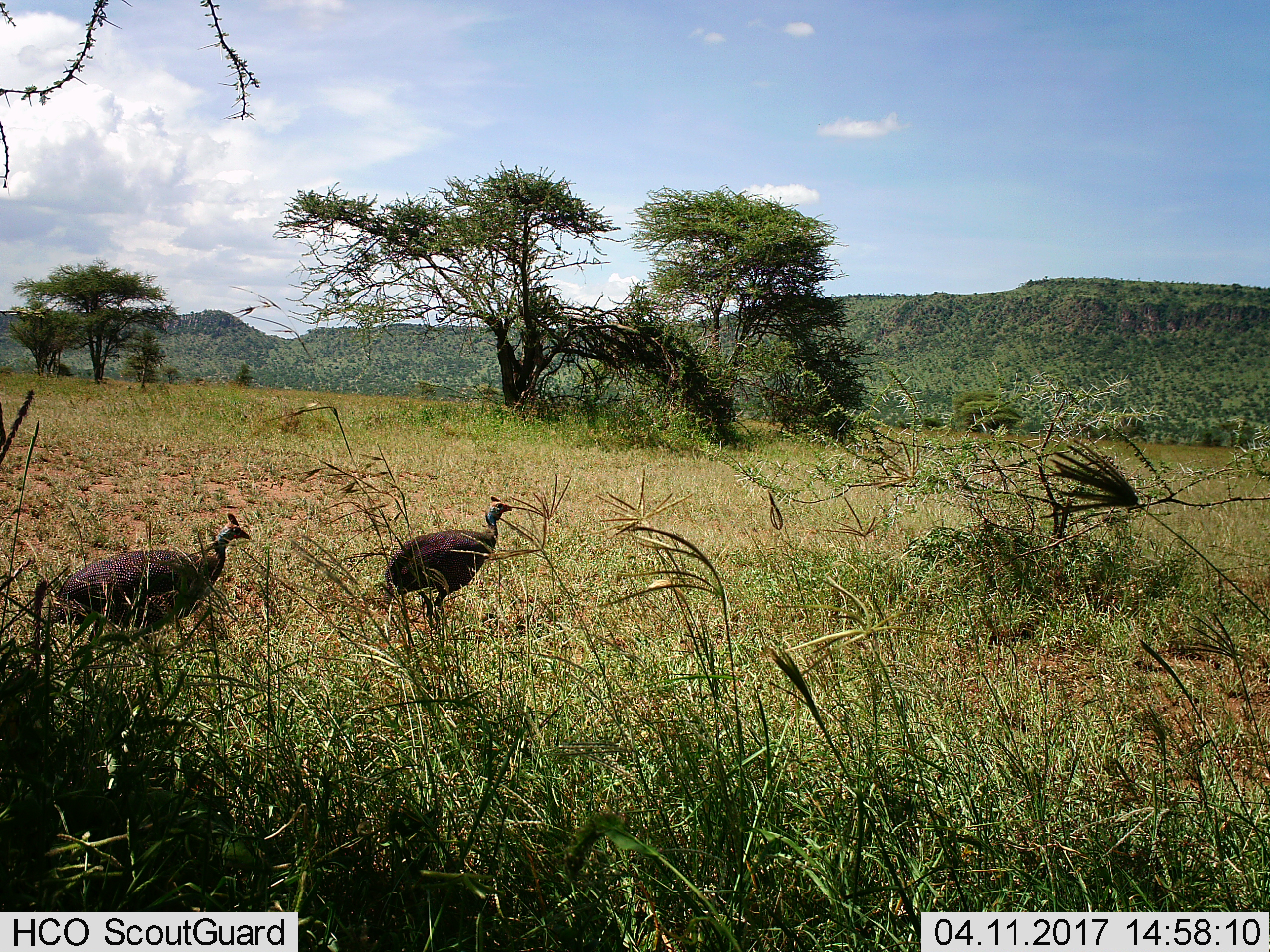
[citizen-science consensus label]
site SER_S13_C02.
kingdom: Animalia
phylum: Chordata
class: Aves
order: Galliformes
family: Numididae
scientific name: Numididae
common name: guineafowl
Guineafowl (Numididae), count 2. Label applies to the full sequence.